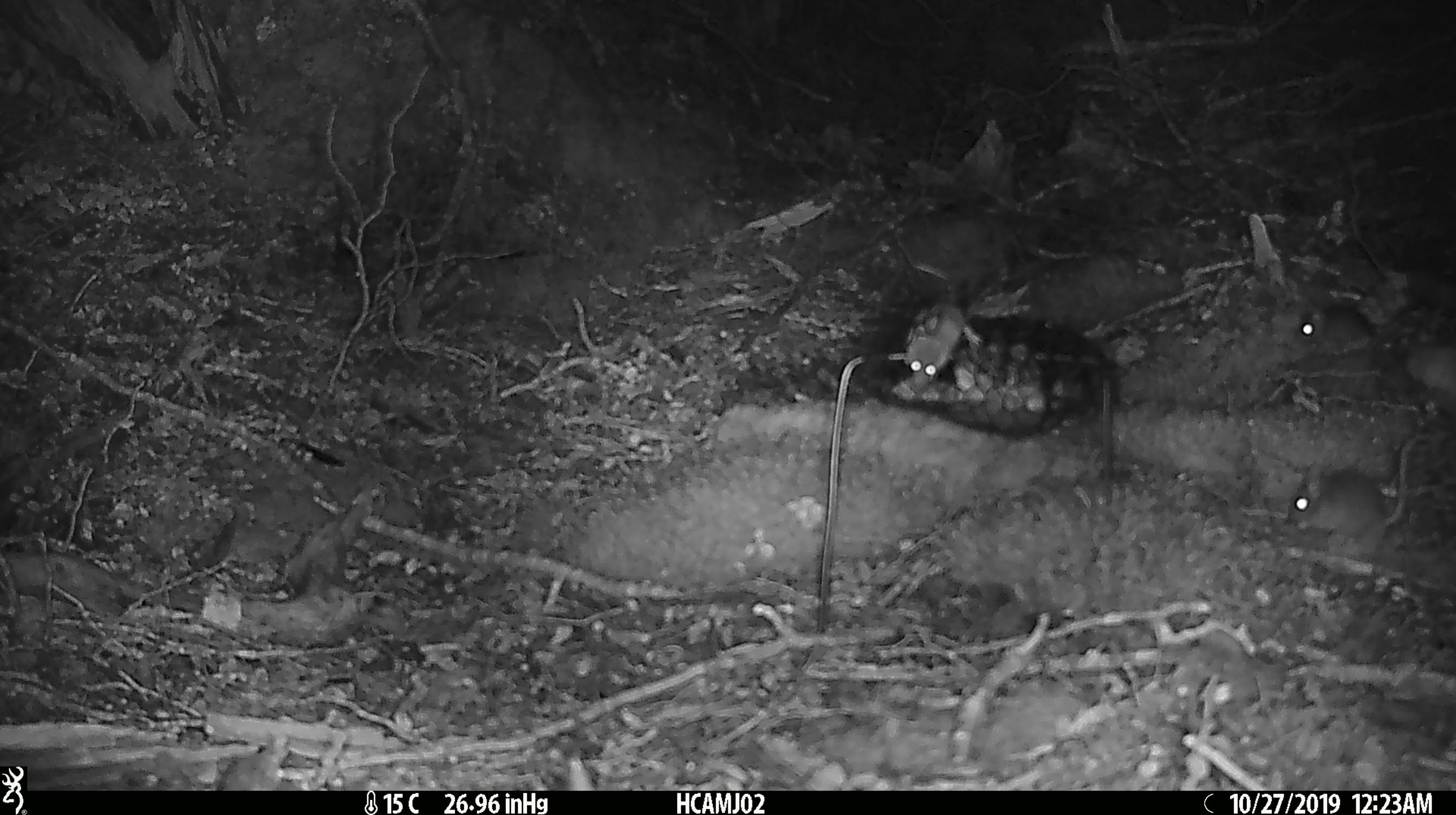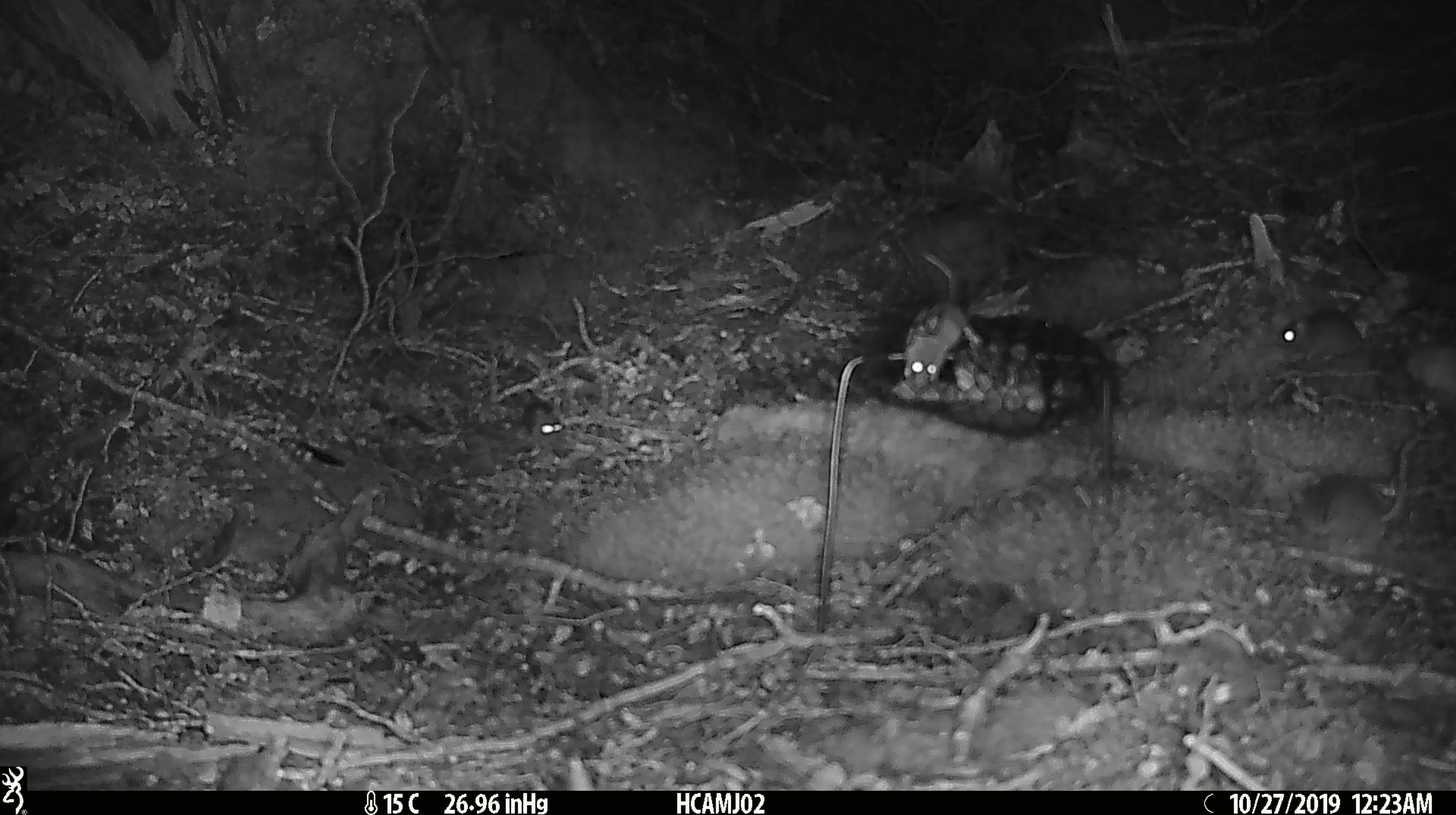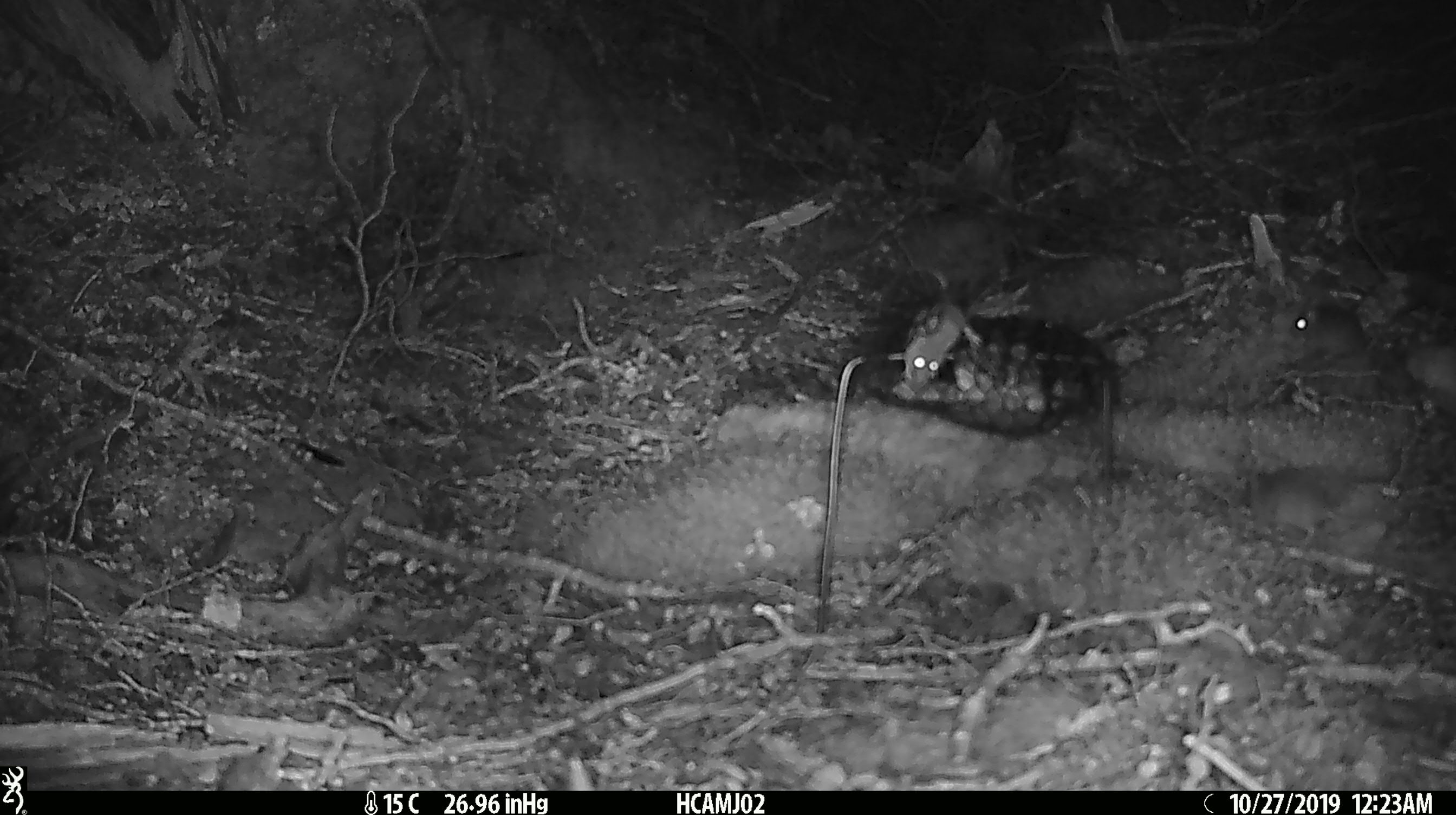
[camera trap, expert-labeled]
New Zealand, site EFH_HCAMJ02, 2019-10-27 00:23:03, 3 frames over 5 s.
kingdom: Animalia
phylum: Chordata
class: Mammalia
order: Rodentia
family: Muridae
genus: Mus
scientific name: Mus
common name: mouse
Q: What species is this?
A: Mouse (Mus).